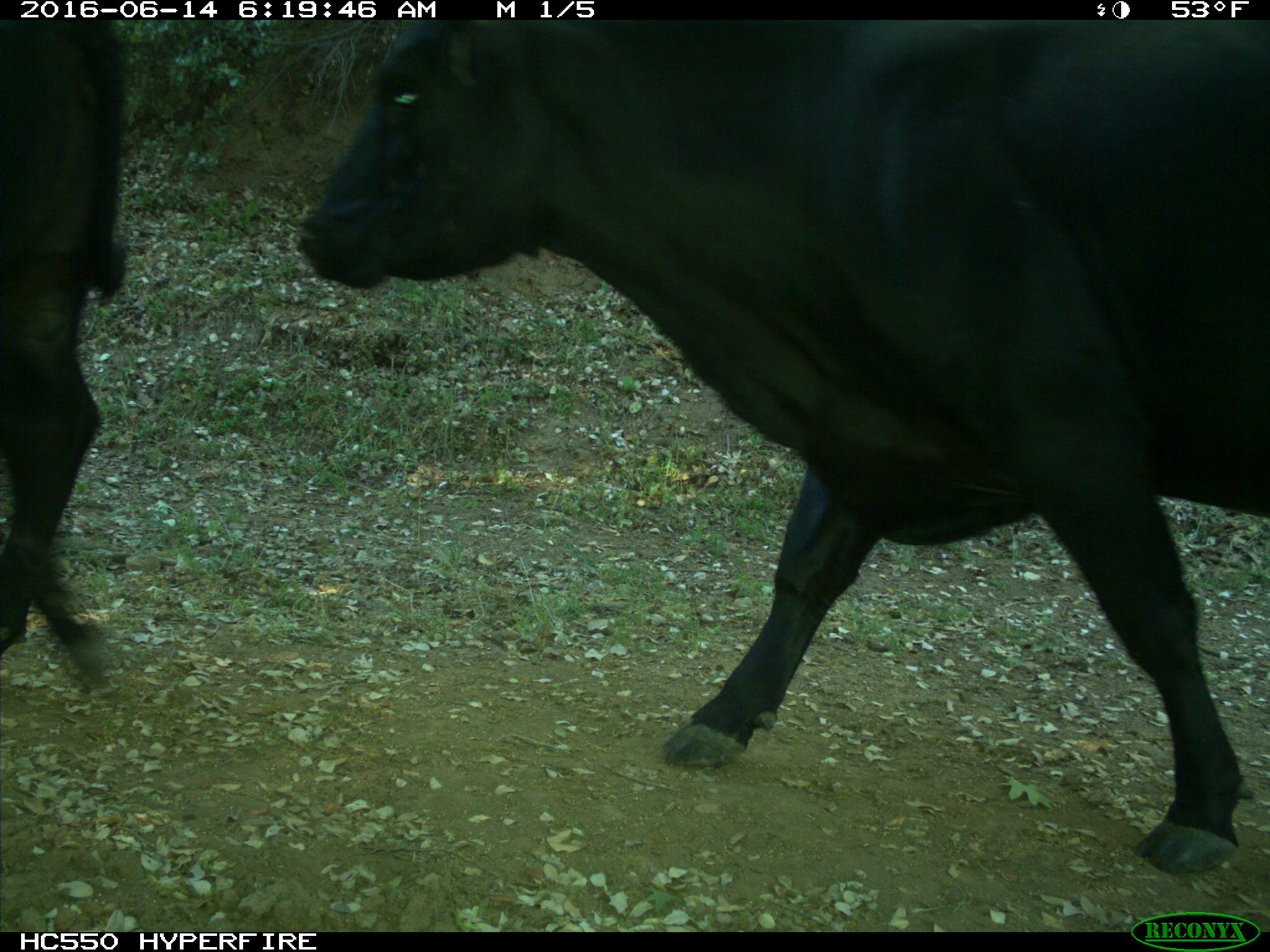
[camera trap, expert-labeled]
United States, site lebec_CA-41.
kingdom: Animalia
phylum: Chordata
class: Mammalia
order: Artiodactyla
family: Bovidae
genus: Bos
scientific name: Bos taurus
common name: domestic cow